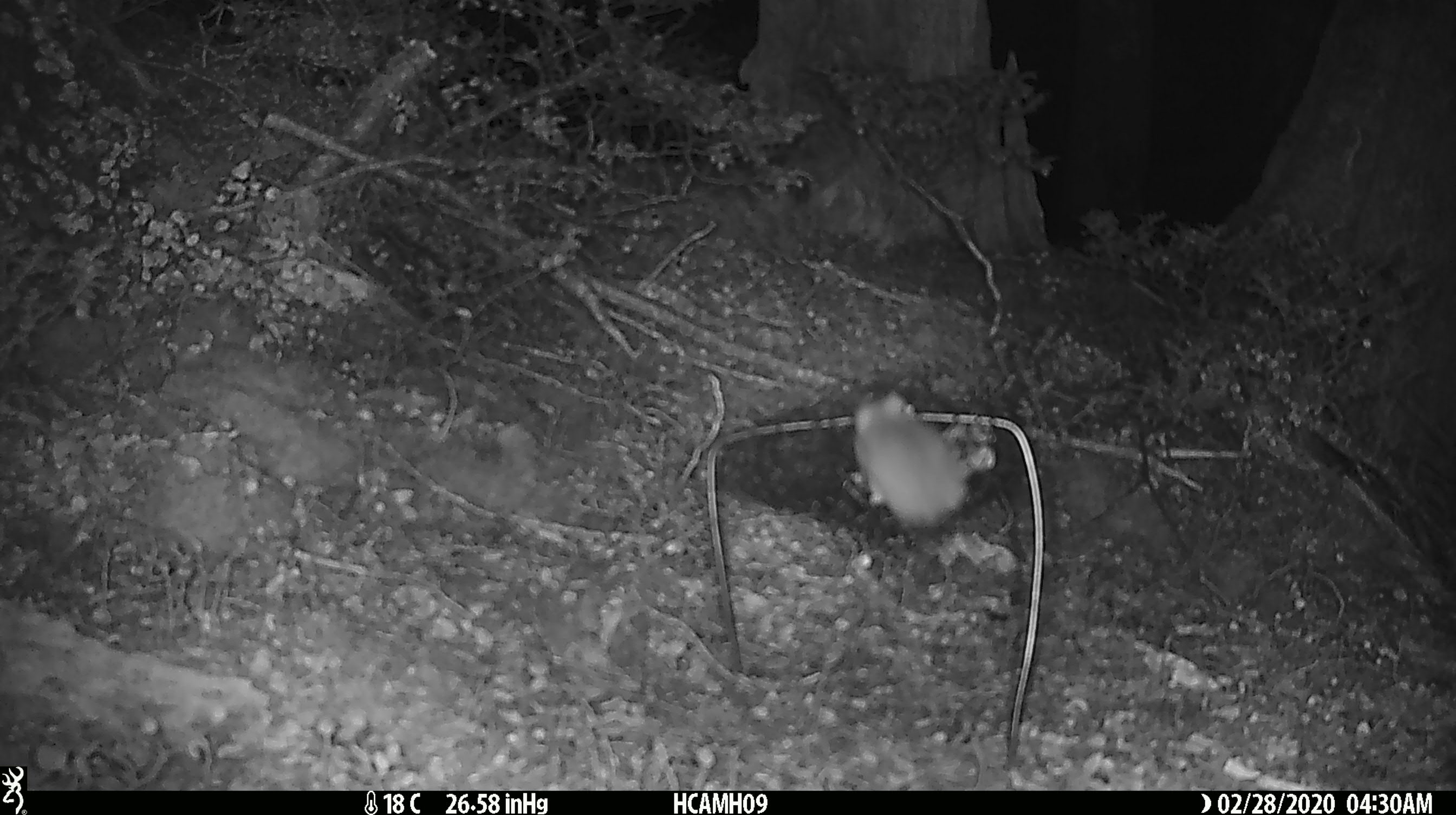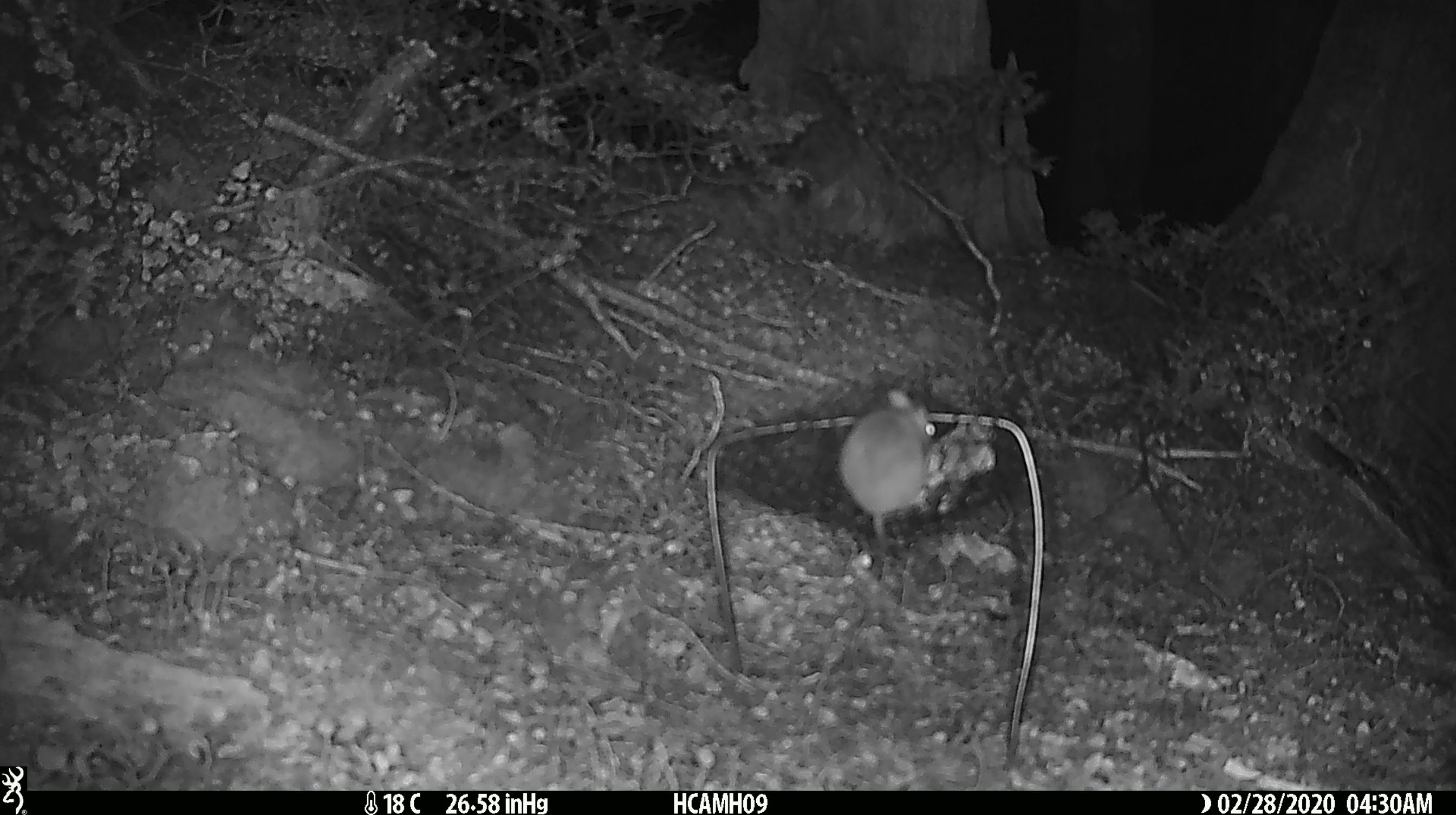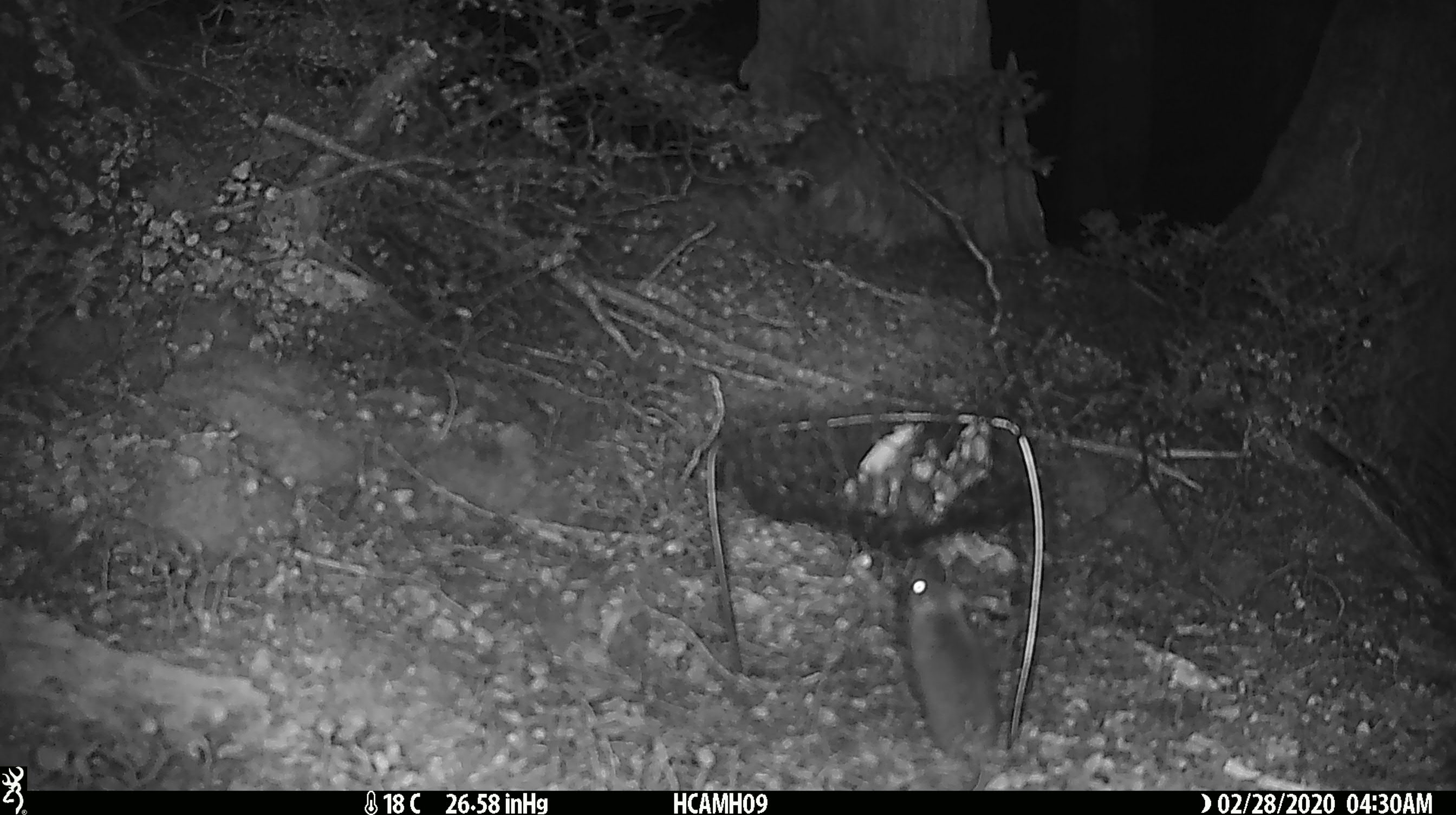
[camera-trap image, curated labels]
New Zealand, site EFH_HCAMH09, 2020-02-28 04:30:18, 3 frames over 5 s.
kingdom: Animalia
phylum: Chordata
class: Mammalia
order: Rodentia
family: Muridae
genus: Mus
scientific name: Mus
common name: mouse